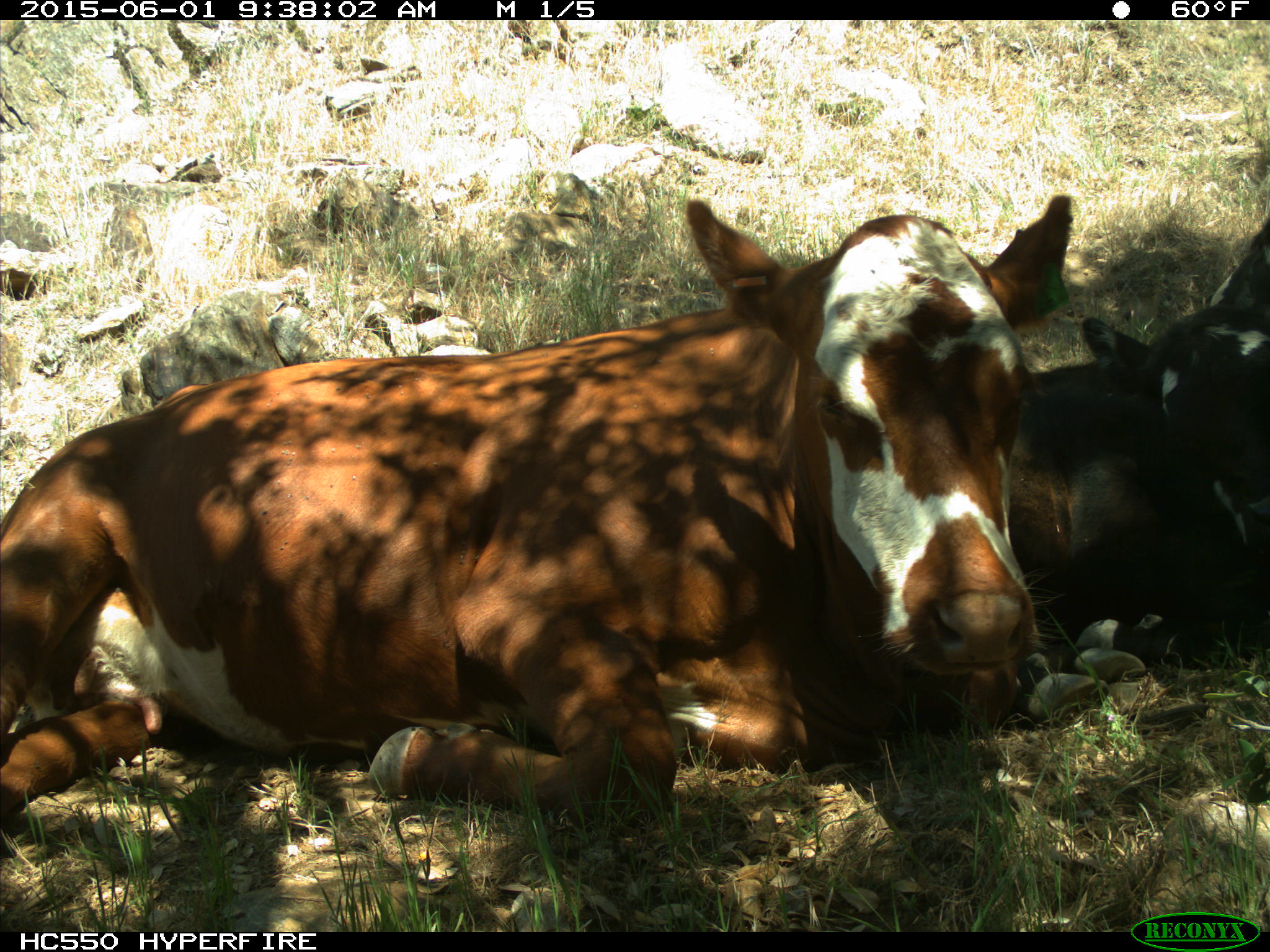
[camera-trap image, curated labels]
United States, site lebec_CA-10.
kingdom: Animalia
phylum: Chordata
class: Mammalia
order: Artiodactyla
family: Bovidae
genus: Bos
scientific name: Bos taurus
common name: domestic cow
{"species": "Bos taurus (domestic cow)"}